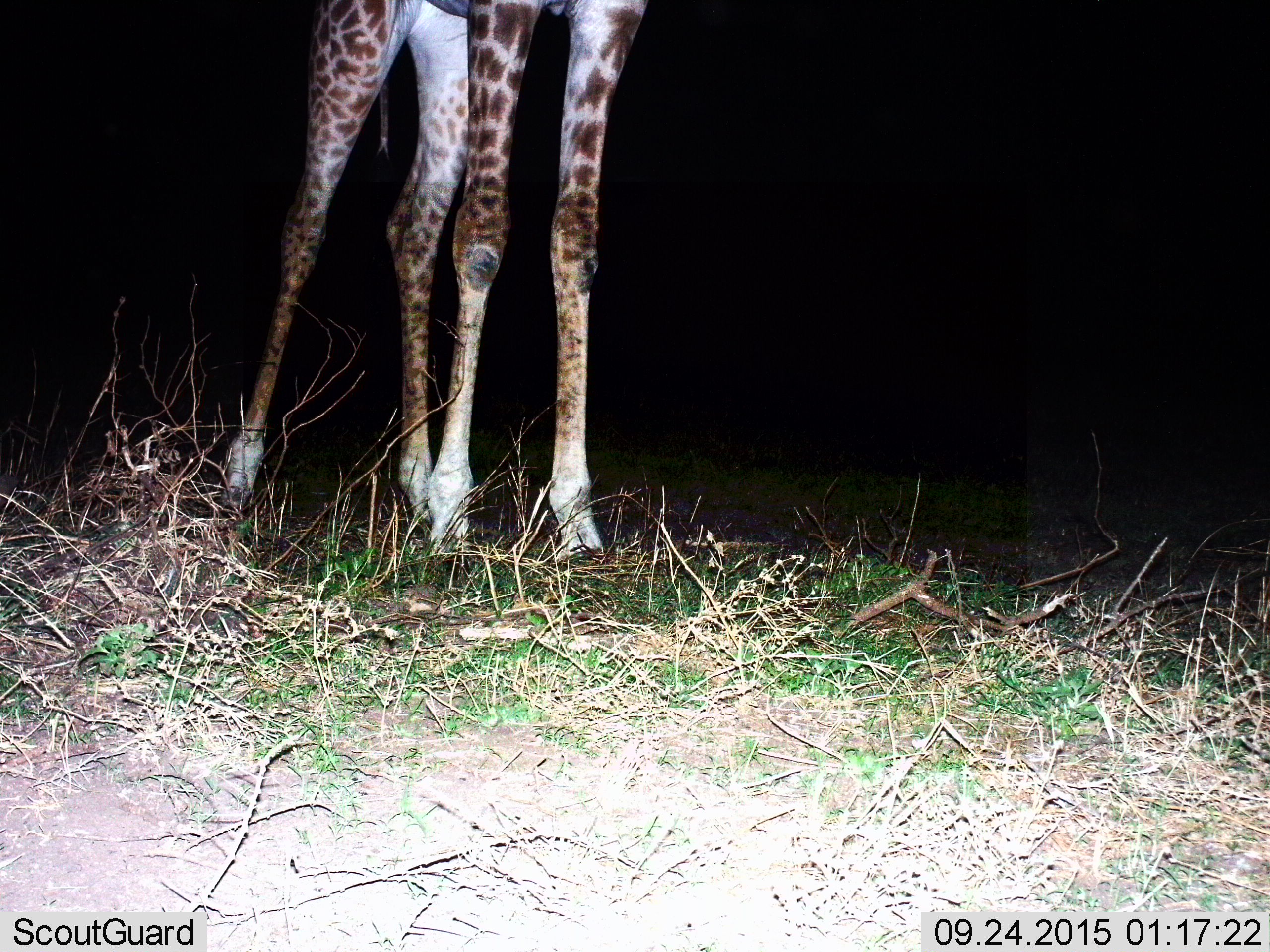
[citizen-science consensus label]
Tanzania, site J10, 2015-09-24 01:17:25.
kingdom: Animalia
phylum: Chordata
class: Mammalia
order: Artiodactyla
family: Giraffidae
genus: Giraffa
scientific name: Giraffa camelopardalis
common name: giraffe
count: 1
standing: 88%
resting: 0%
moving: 25%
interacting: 0%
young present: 0%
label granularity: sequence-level